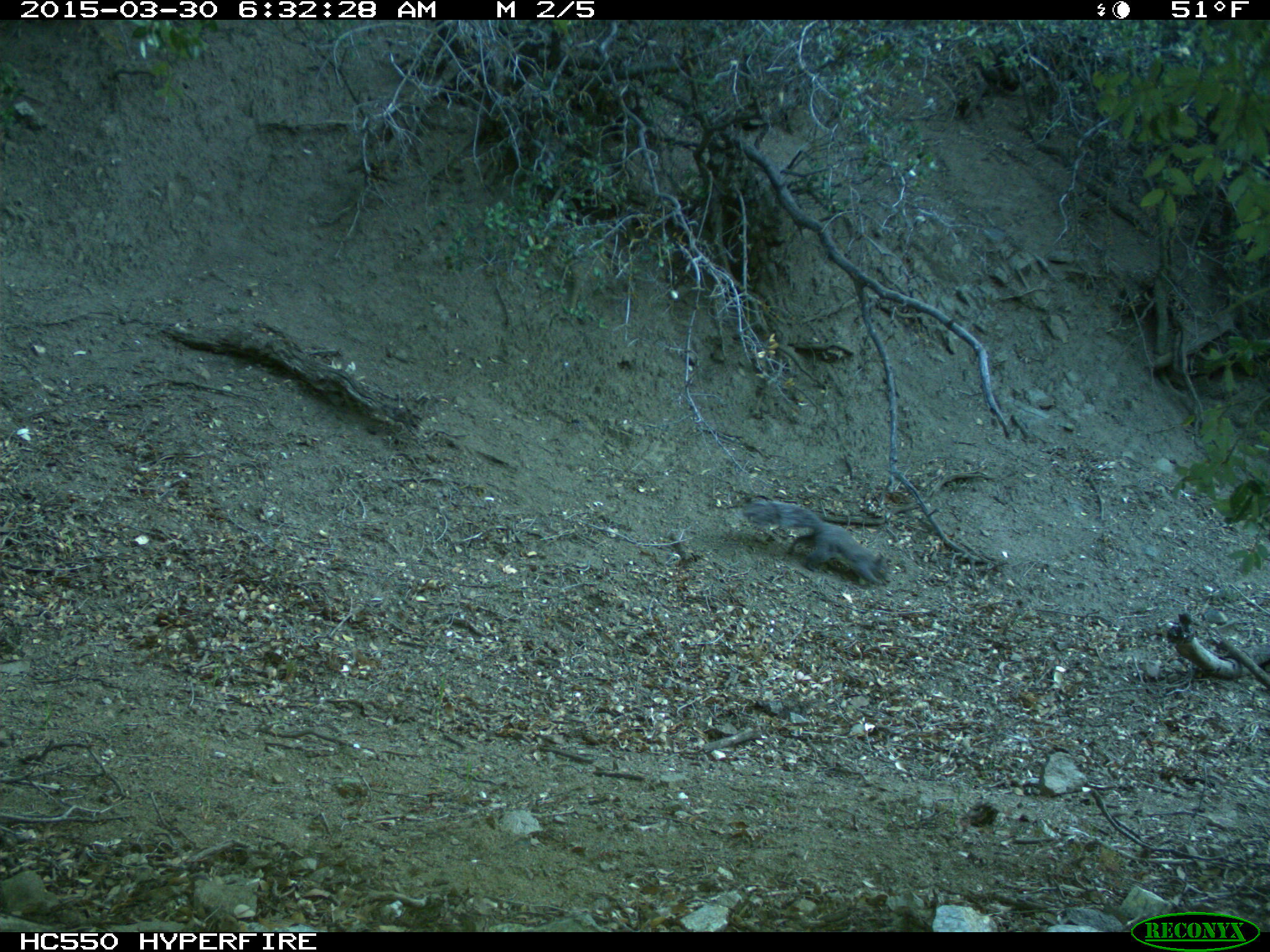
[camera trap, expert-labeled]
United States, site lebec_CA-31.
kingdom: Animalia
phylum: Chordata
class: Mammalia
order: Rodentia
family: Sciuridae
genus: Sciurus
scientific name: Sciurus carolinensis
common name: eastern gray squirrel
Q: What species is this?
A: Sciurus carolinensis (eastern gray squirrel).